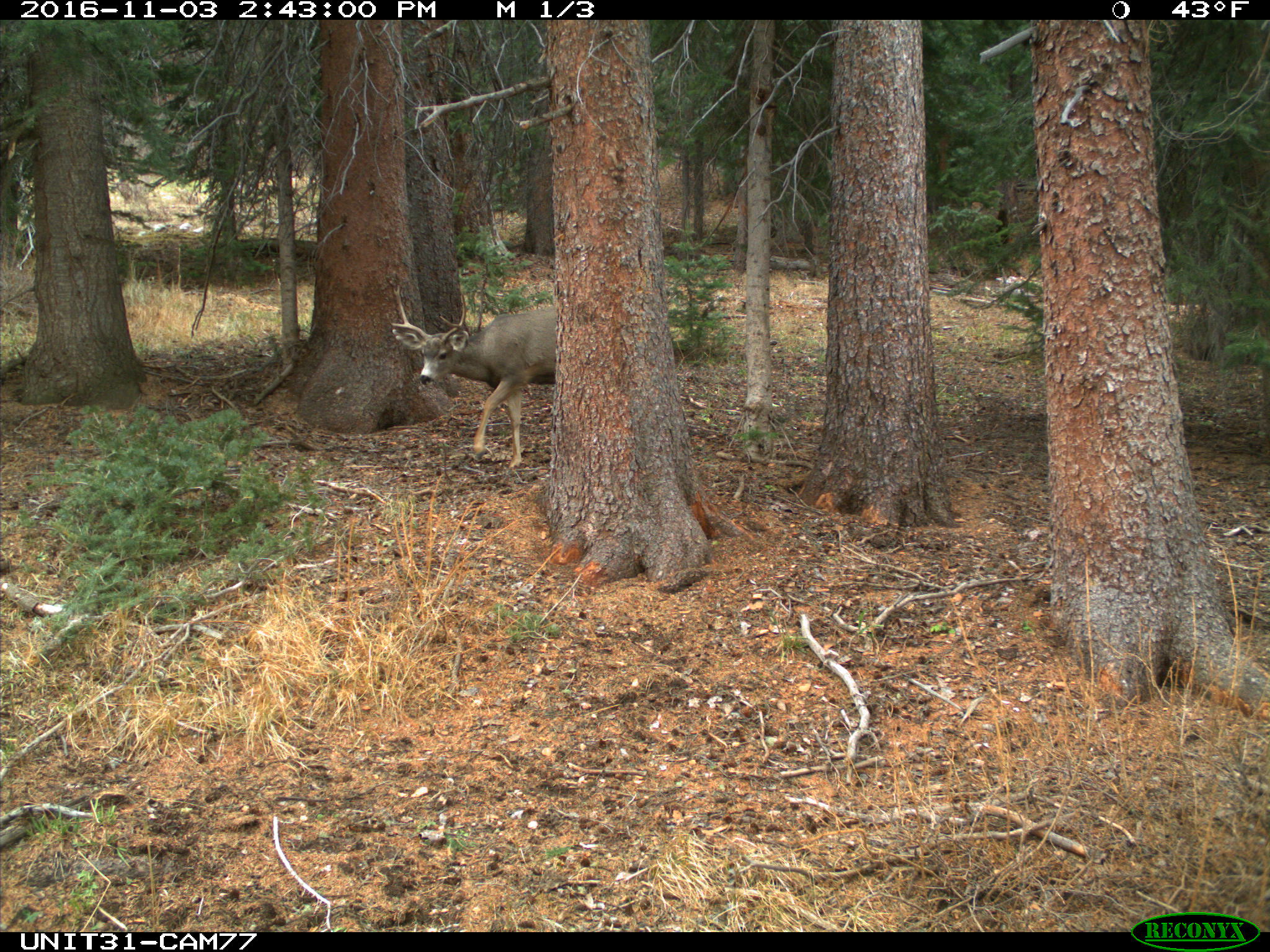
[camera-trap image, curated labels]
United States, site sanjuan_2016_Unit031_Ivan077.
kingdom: Animalia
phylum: Chordata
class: Mammalia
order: Artiodactyla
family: Cervidae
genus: Odocoileus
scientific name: Odocoileus hemionus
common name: mule deer